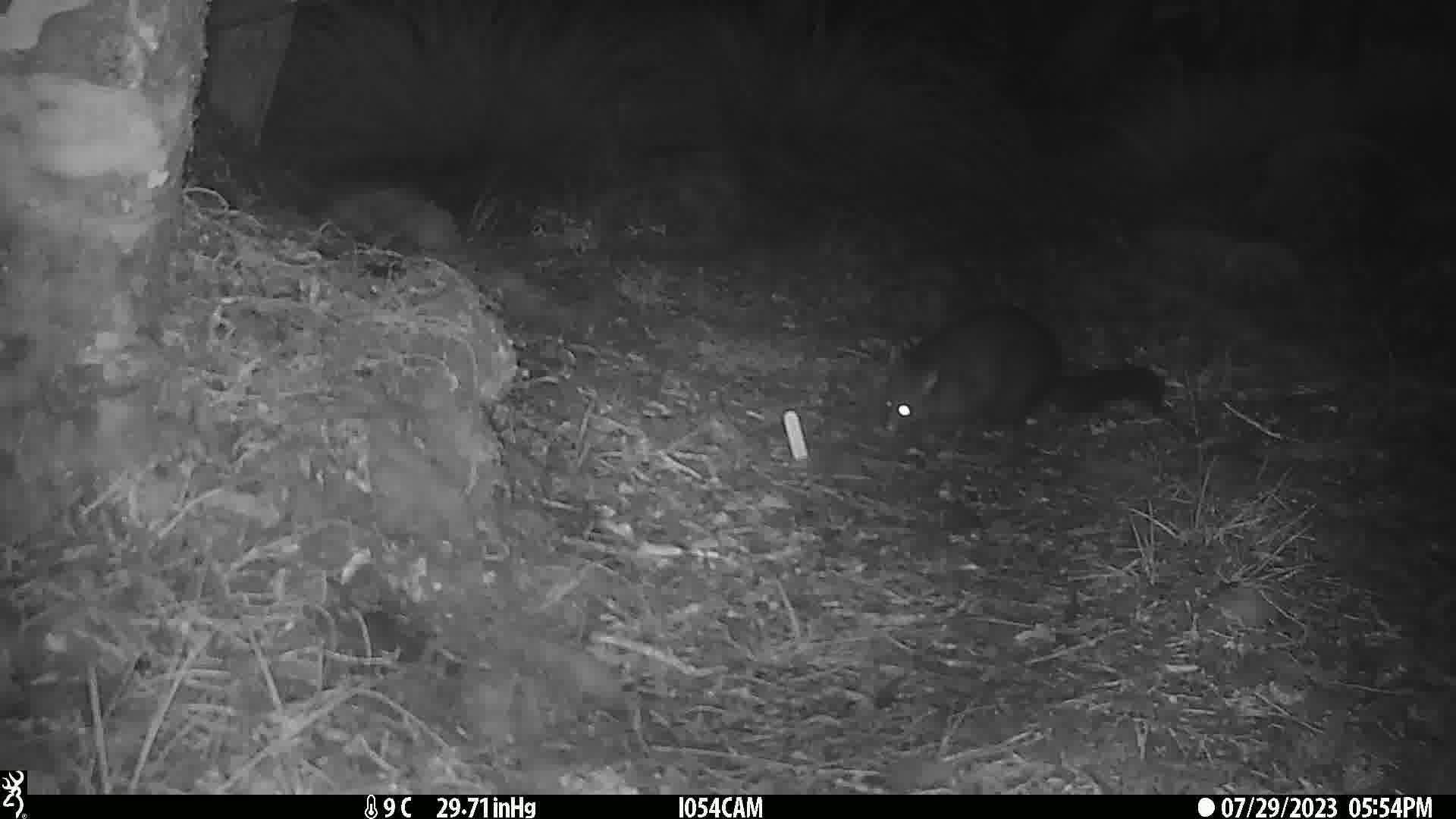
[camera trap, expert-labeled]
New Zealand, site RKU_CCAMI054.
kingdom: Animalia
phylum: Chordata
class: Mammalia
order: Diprotodontia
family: Phalangeridae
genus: Trichosurus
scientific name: Trichosurus vulpecula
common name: common brushtail possum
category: possum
Possum (common brushtail possum) (Trichosurus vulpecula).